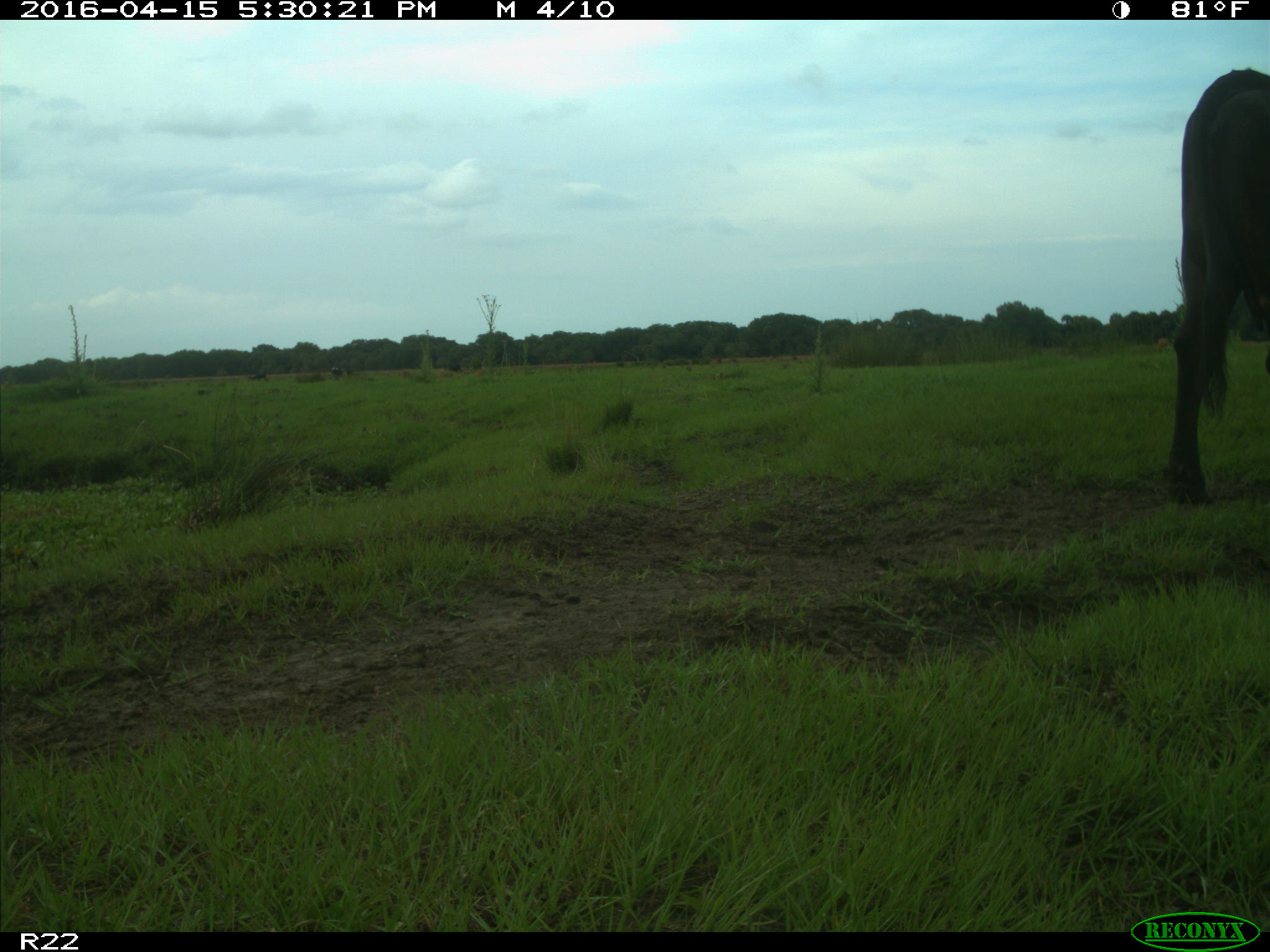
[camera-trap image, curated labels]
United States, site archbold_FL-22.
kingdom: Animalia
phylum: Chordata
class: Mammalia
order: Artiodactyla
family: Bovidae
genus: Bos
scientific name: Bos taurus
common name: domestic cow